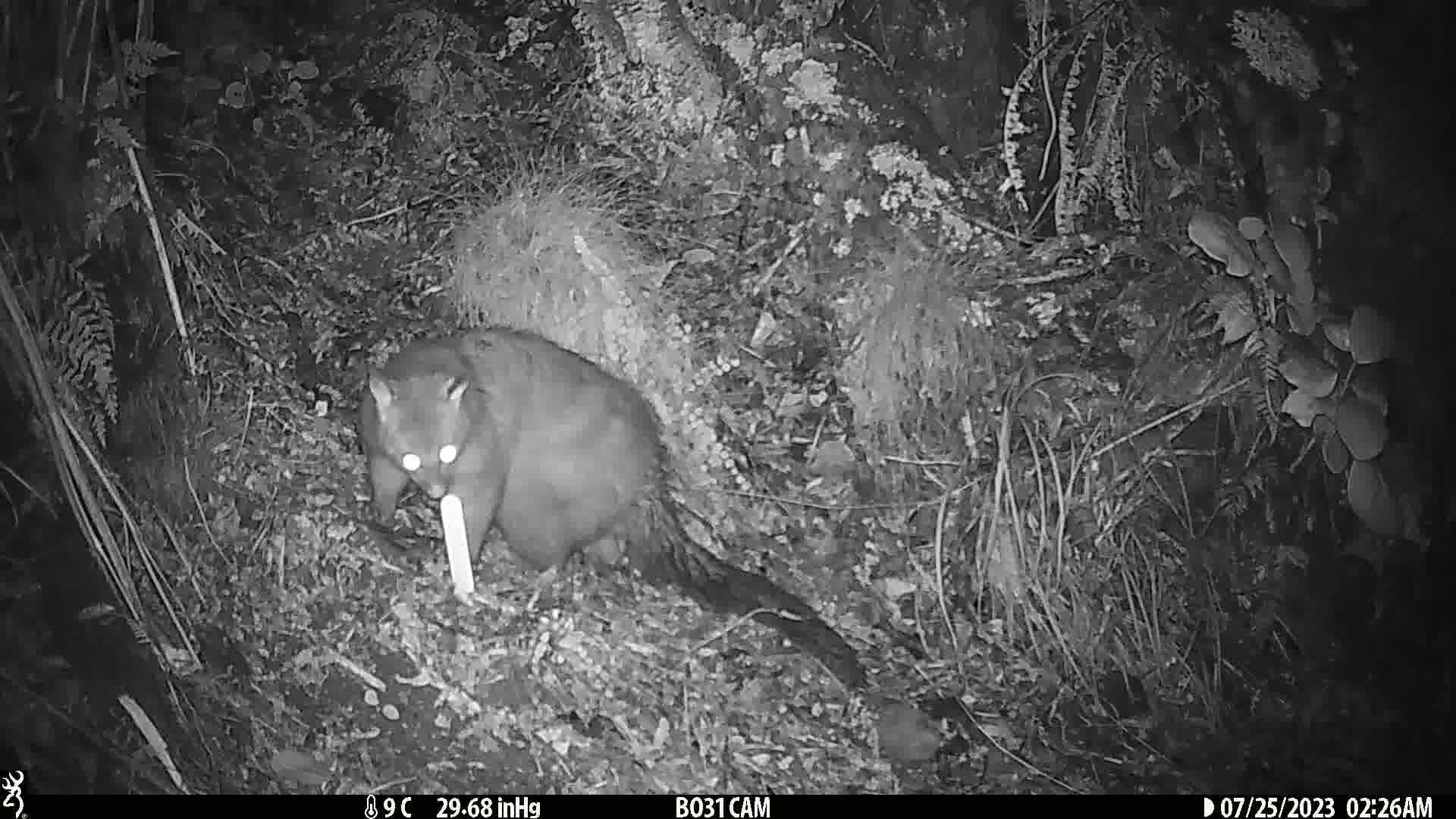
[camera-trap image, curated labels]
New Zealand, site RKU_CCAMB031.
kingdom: Animalia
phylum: Chordata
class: Mammalia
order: Diprotodontia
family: Phalangeridae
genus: Trichosurus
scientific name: Trichosurus vulpecula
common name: common brushtail possum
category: possum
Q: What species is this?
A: Possum (common brushtail possum) (Trichosurus vulpecula).